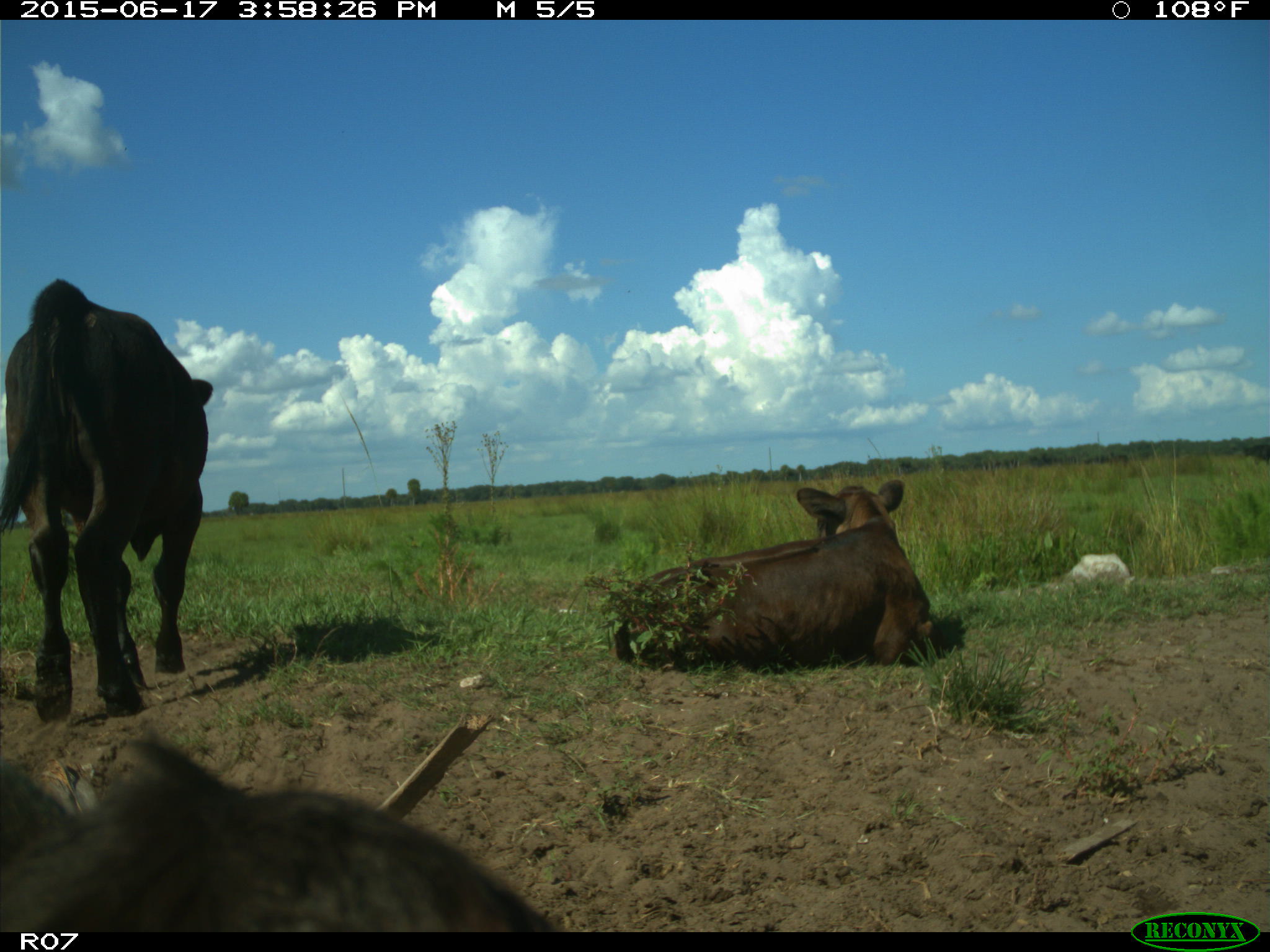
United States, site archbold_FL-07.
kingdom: Animalia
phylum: Chordata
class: Mammalia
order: Artiodactyla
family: Bovidae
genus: Bos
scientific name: Bos taurus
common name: domestic cow